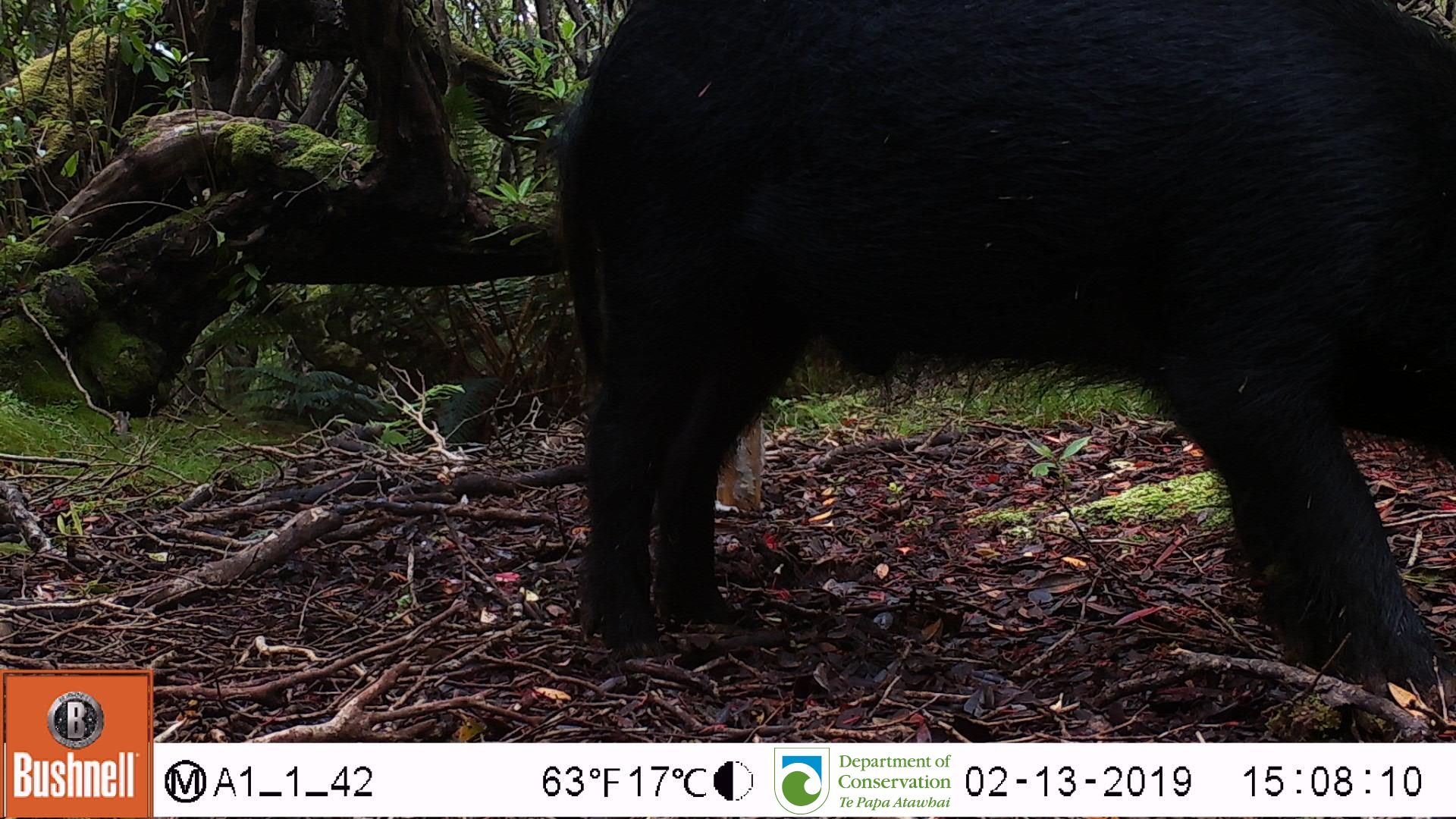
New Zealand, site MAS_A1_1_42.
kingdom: Animalia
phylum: Chordata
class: Mammalia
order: Artiodactyla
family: Suidae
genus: Sus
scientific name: Sus scrofa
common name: pig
Pig (Sus scrofa).